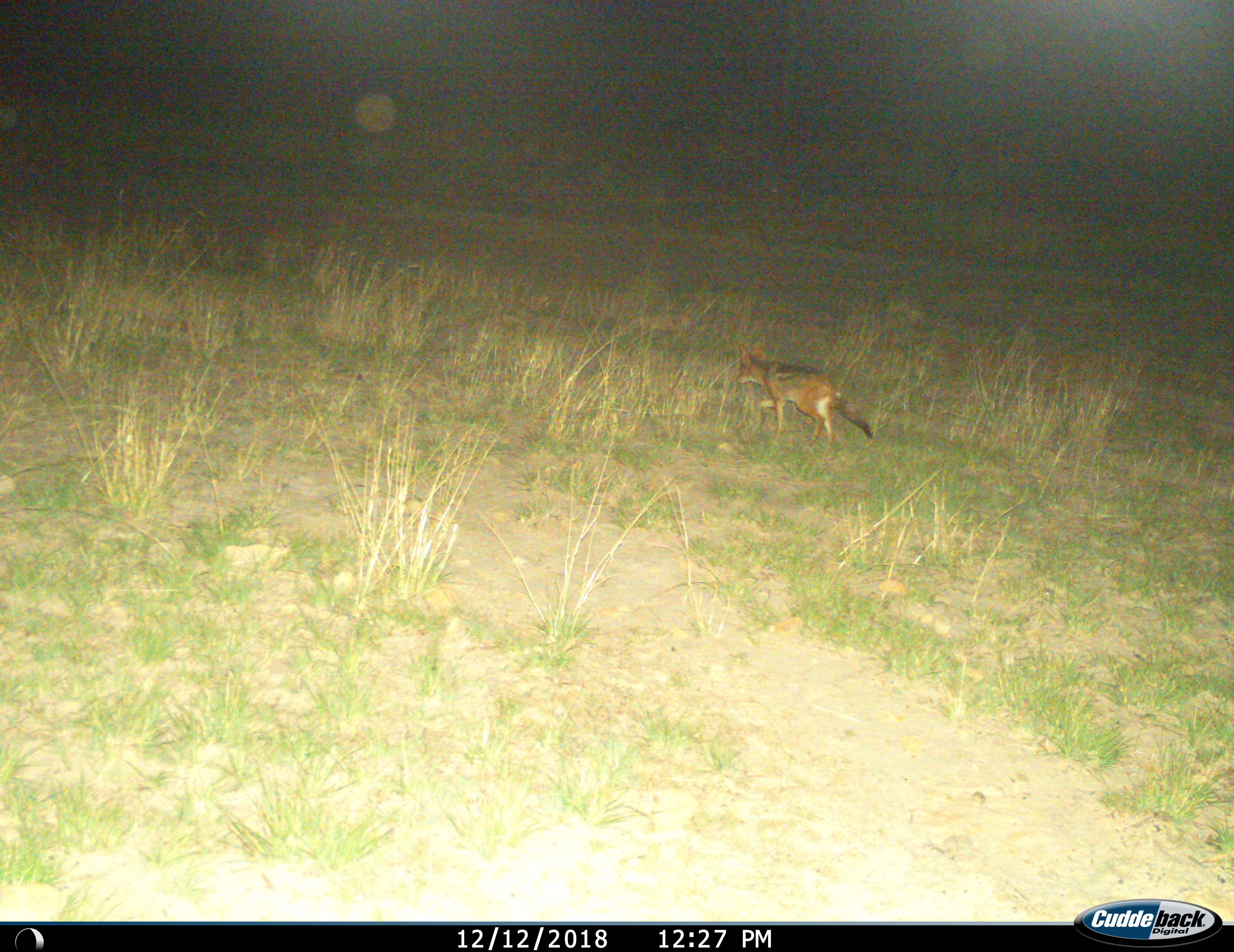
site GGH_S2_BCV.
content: unidentified animal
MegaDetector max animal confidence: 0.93